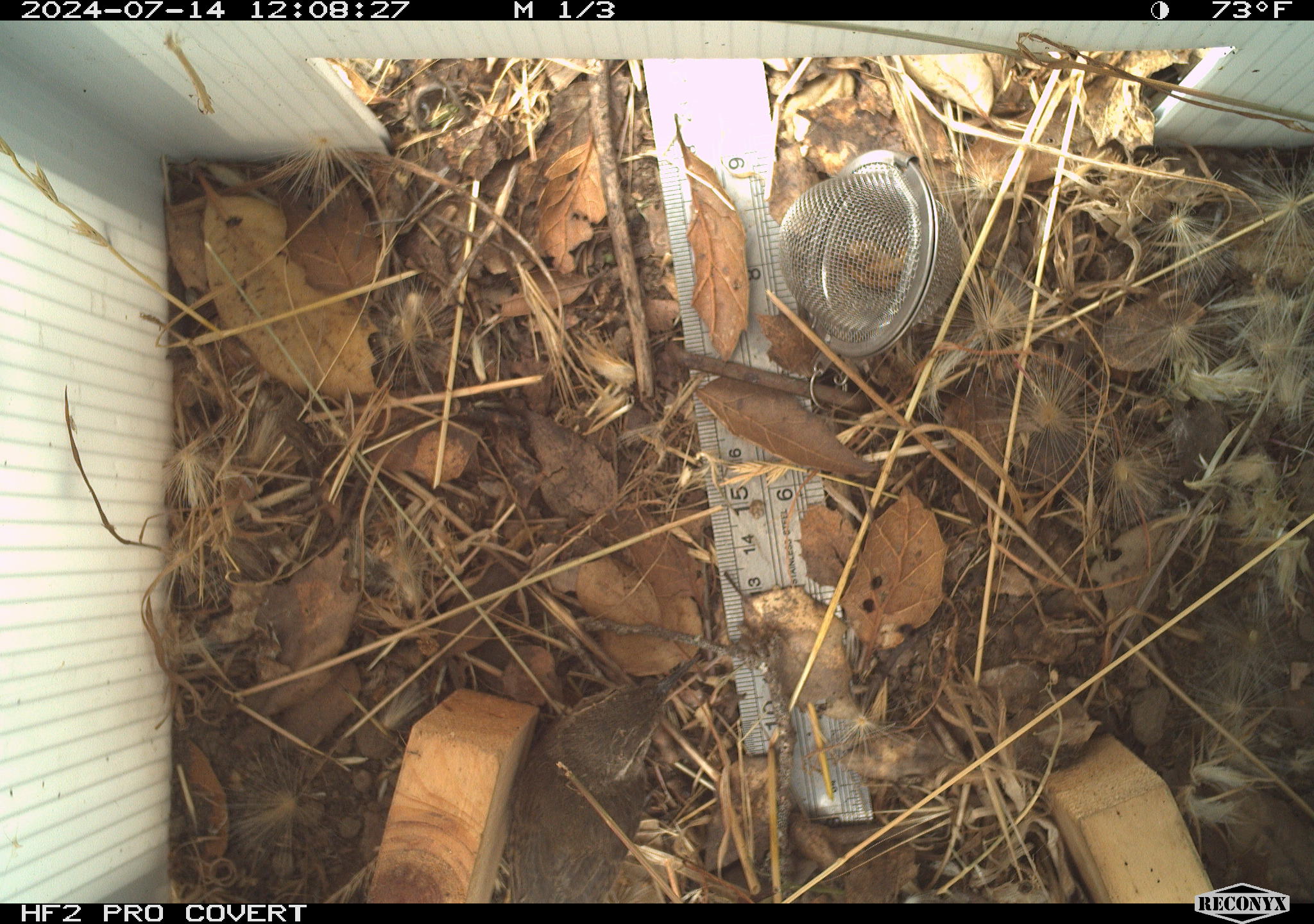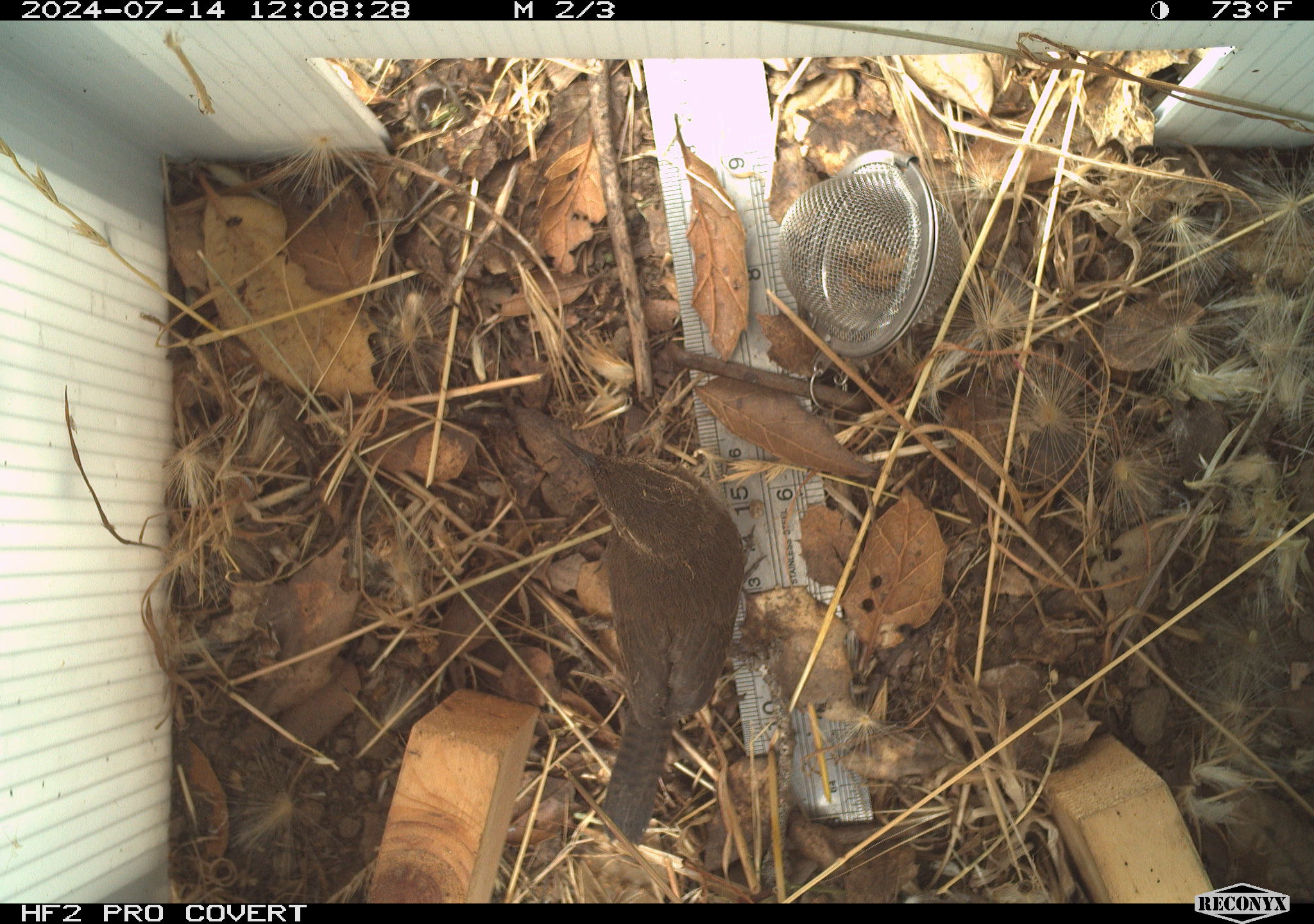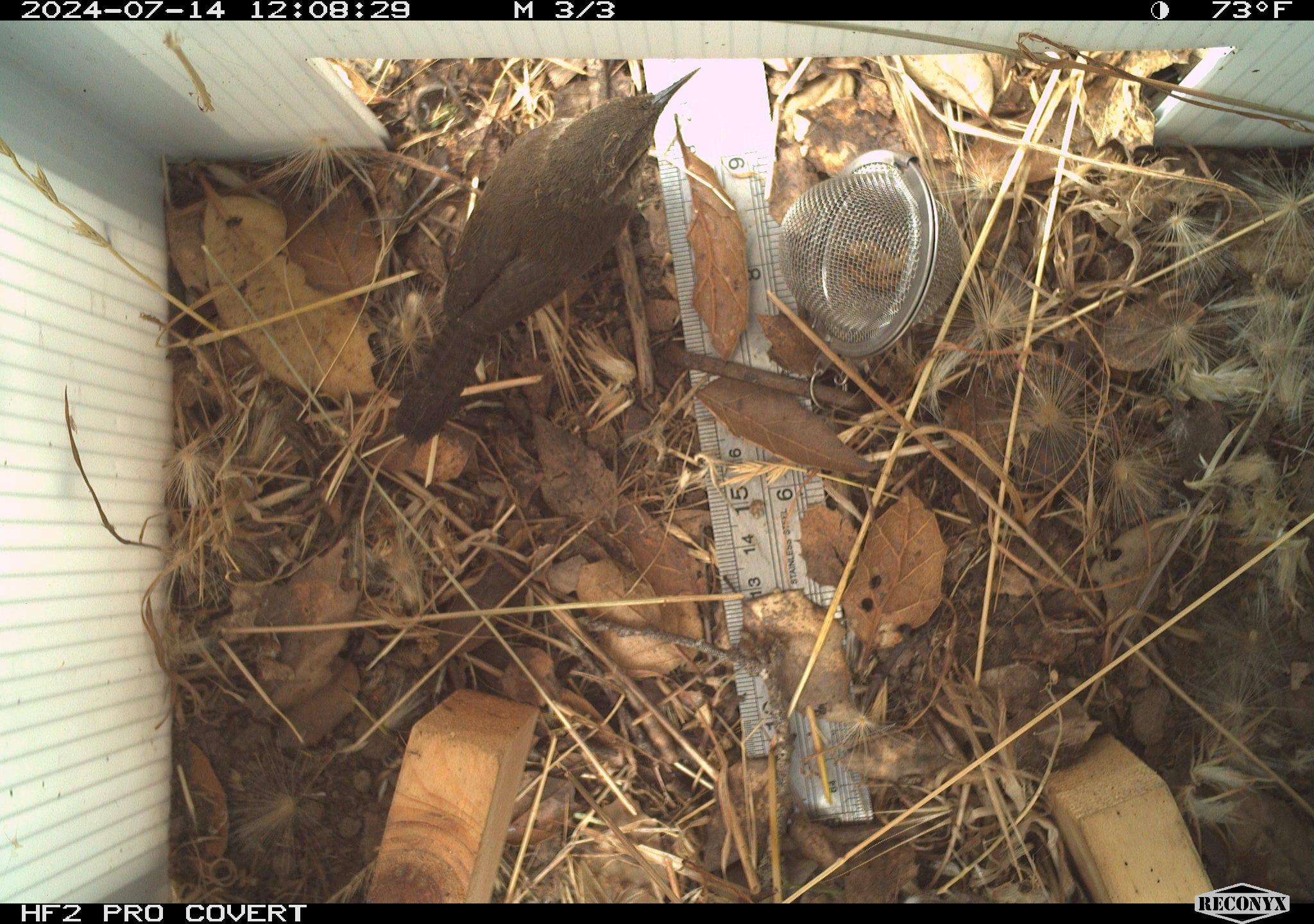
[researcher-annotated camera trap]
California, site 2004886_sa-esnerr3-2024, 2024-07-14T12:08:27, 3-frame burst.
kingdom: Animalia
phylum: Chordata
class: Aves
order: Passeriformes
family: Troglodytidae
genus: Thryomanes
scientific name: Thryomanes bewickii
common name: bewick's wren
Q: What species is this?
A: Bewick's wren (Thryomanes bewickii).